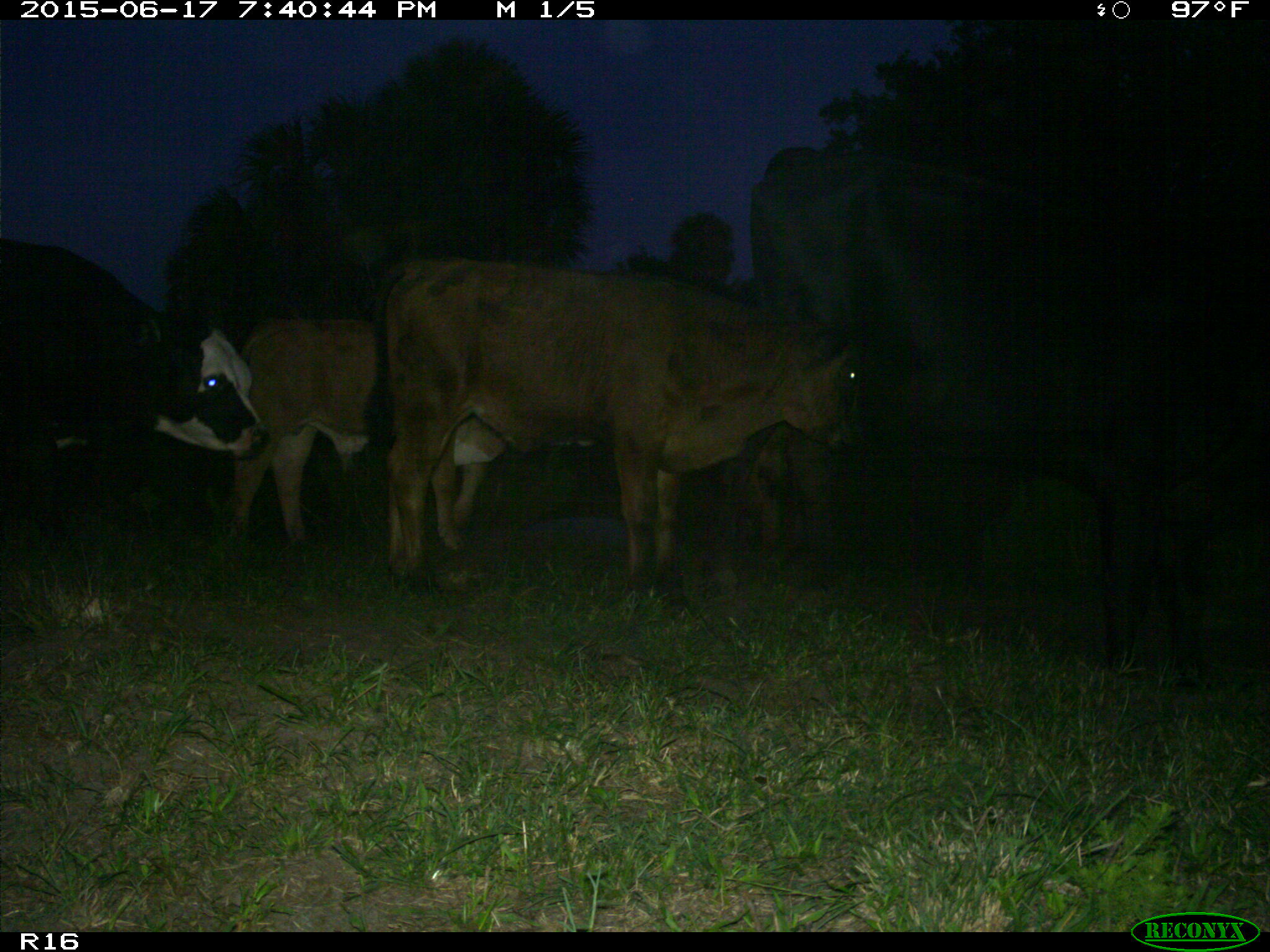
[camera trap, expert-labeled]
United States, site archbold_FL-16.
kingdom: Animalia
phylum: Chordata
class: Mammalia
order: Artiodactyla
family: Bovidae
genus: Bos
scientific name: Bos taurus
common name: domestic cow